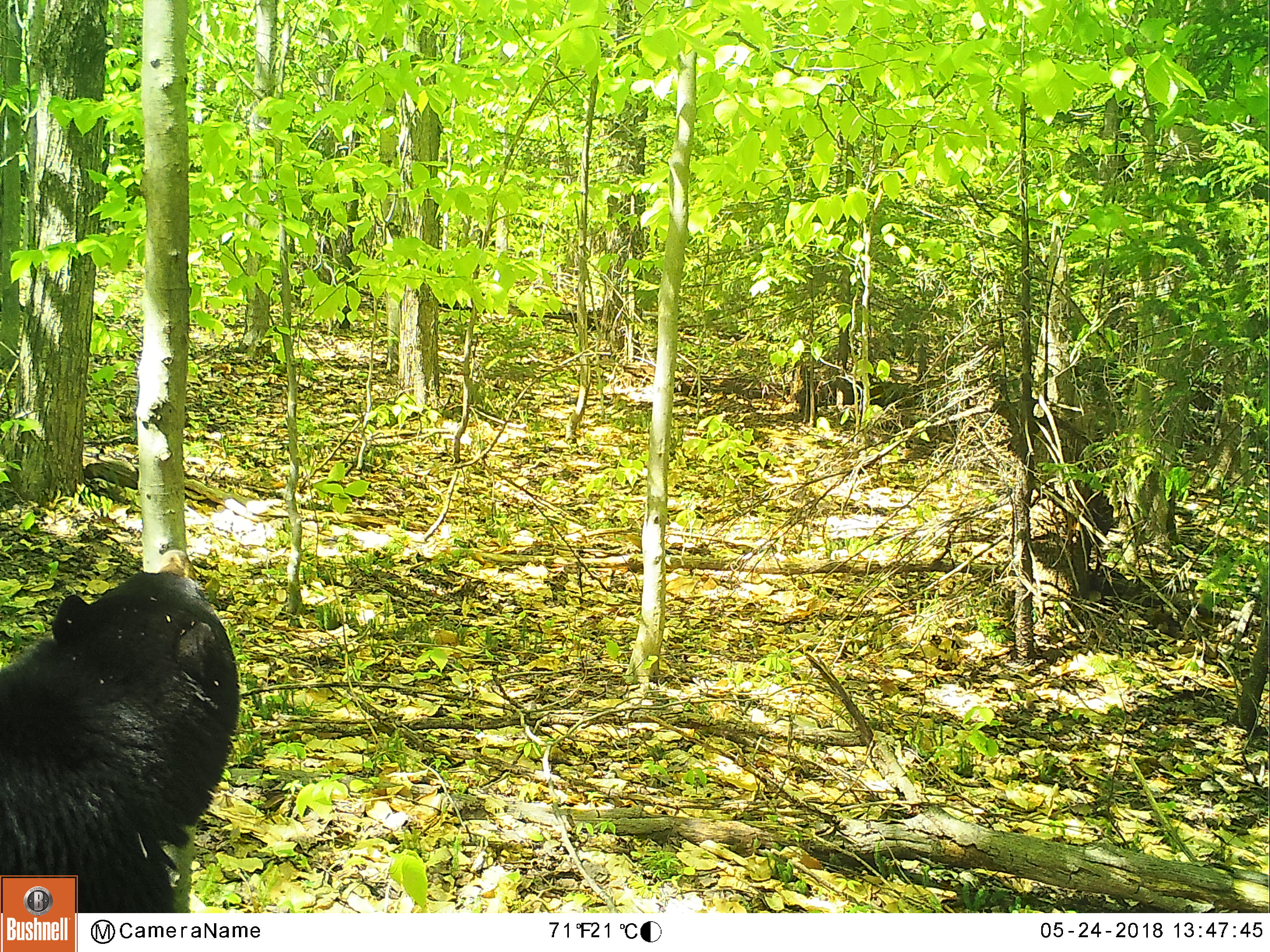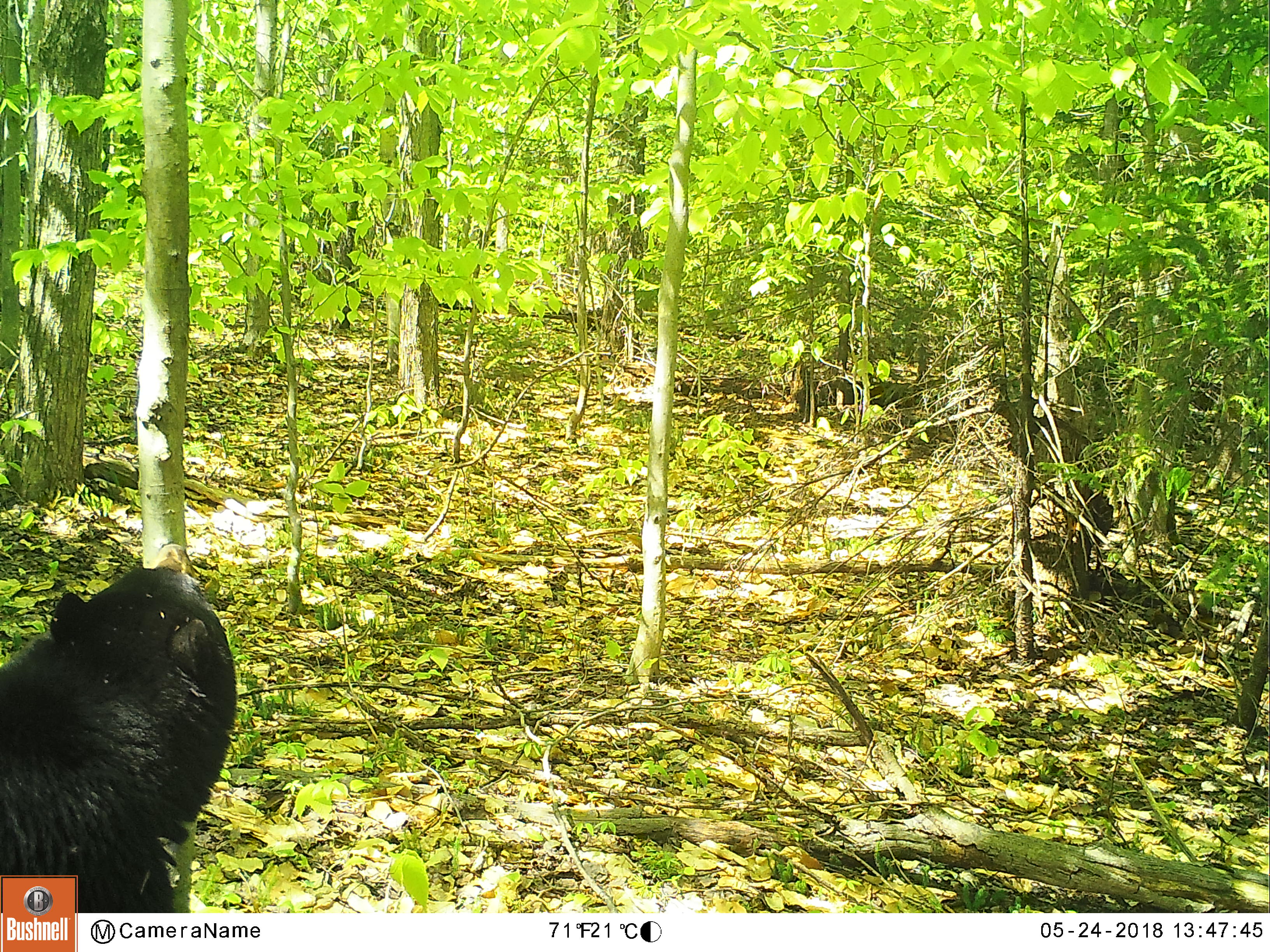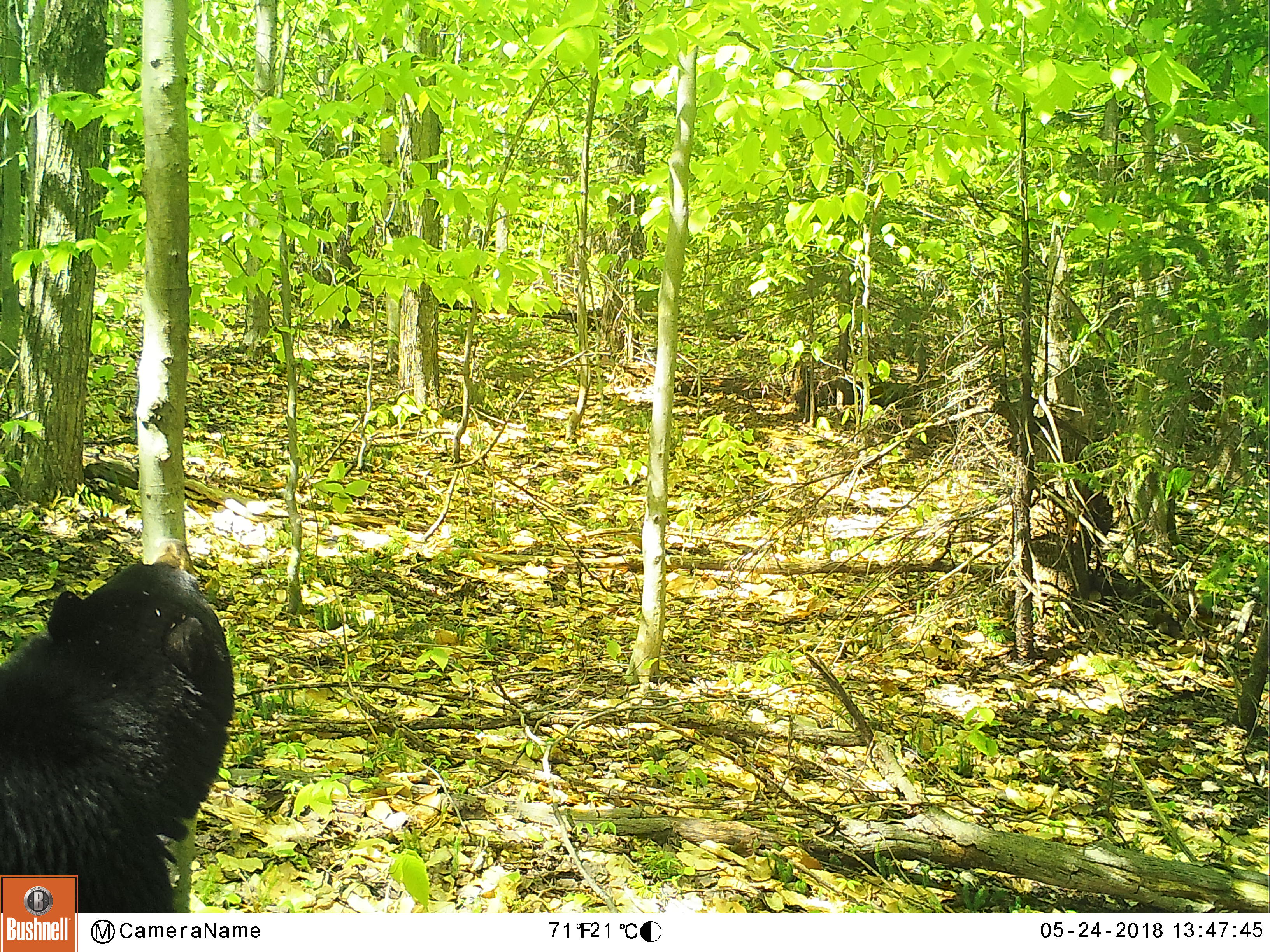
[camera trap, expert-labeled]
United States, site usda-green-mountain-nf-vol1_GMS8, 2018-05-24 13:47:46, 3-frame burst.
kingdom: Animalia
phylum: Chordata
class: Mammalia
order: Carnivora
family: Ursidae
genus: Ursus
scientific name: Ursus americanus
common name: black bear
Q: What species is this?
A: Black bear (Ursus americanus).